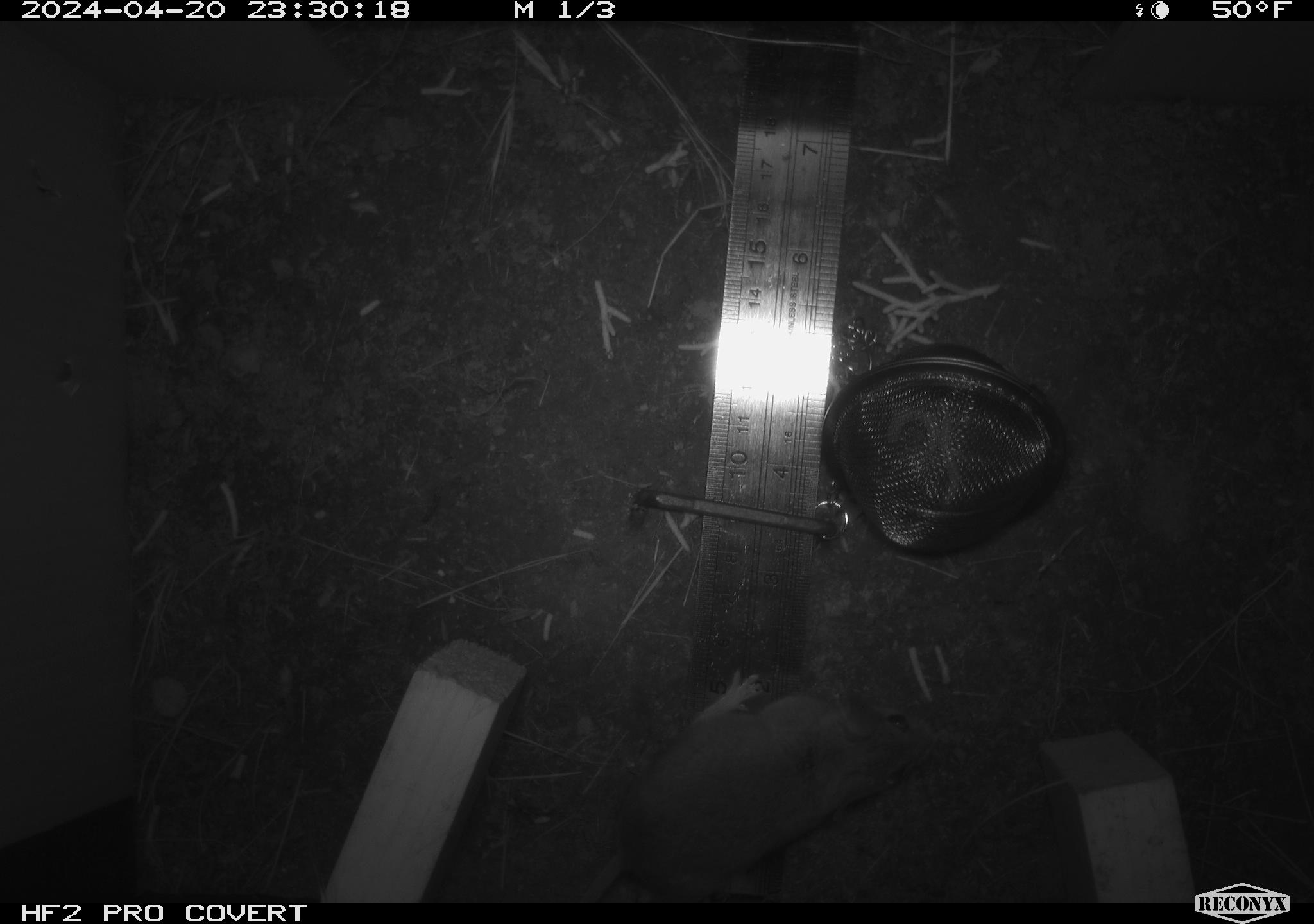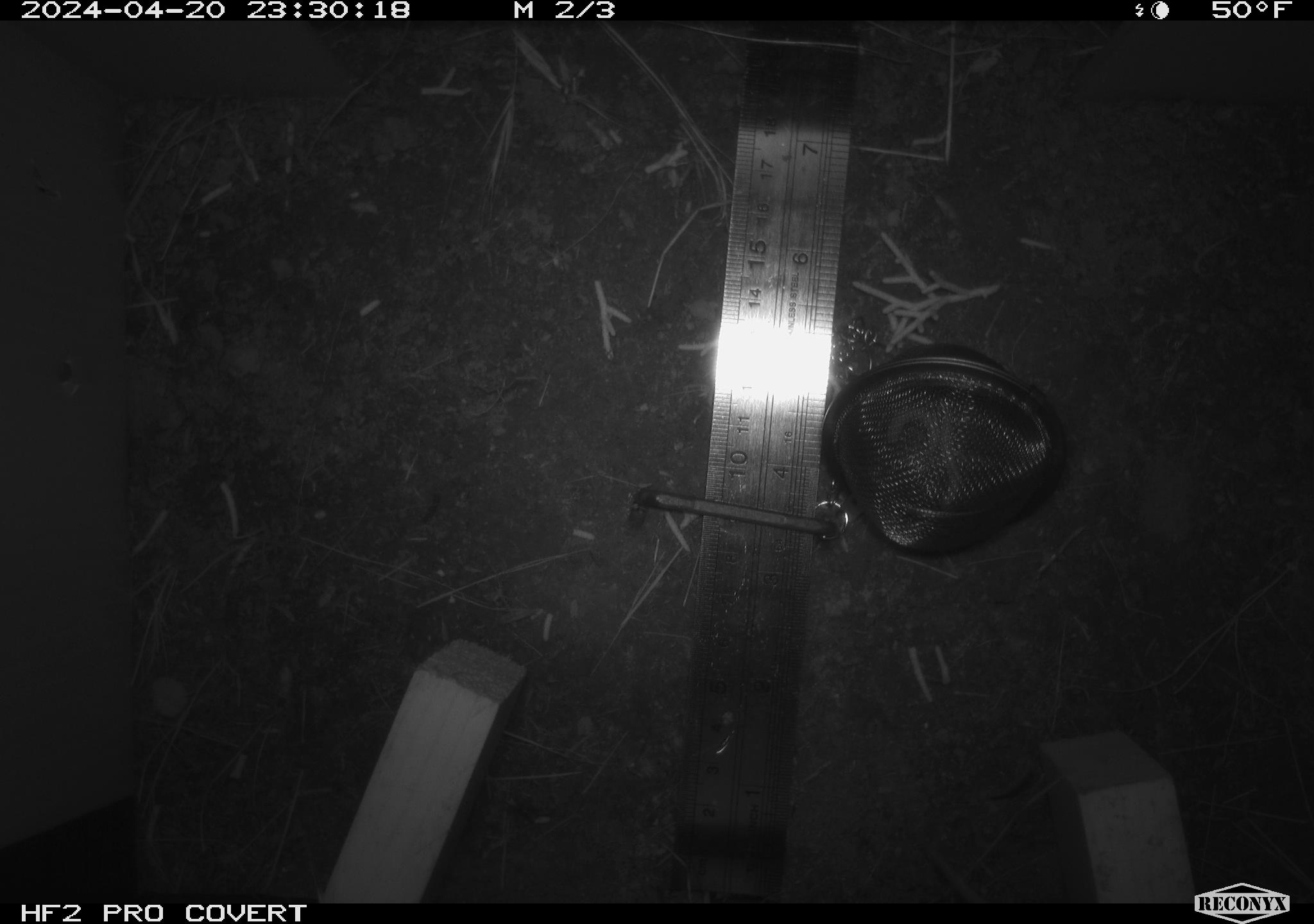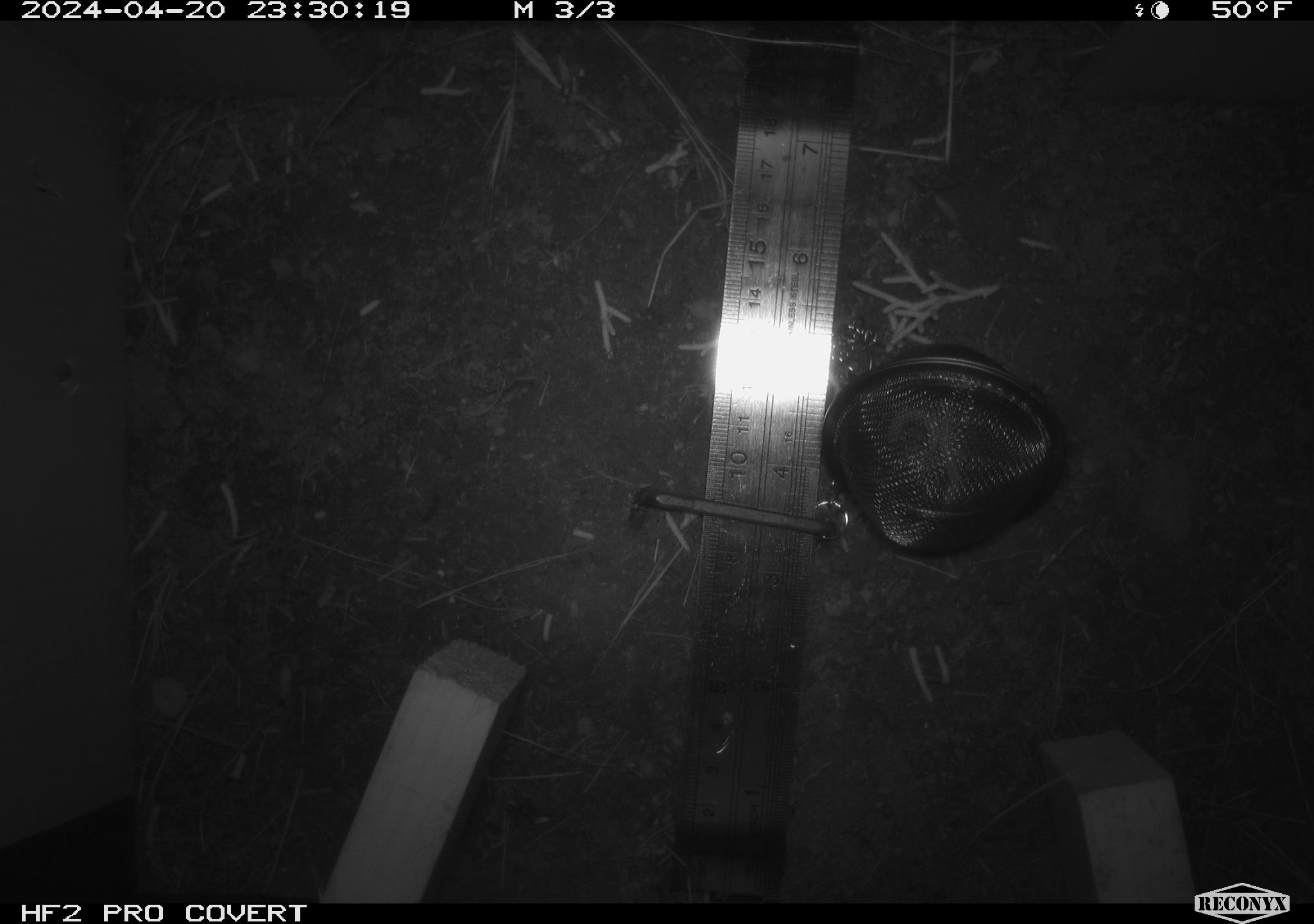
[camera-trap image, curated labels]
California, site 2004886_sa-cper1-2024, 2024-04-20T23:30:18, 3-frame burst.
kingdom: Animalia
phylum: Chordata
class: Mammalia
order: Rodentia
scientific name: Rodentia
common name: rodent